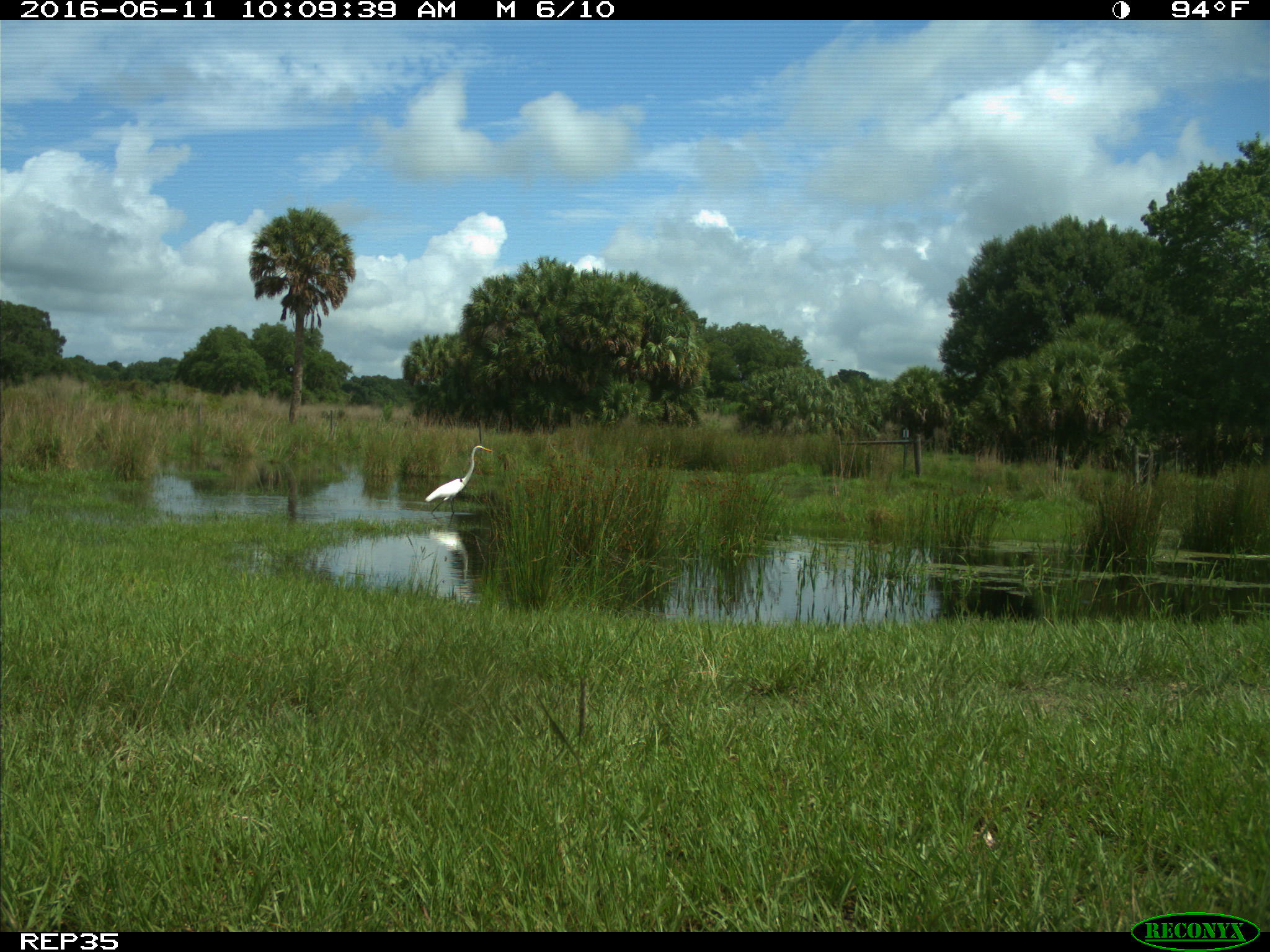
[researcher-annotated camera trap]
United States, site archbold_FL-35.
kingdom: Animalia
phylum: Chordata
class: Aves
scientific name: Aves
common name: birds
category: unidentified bird